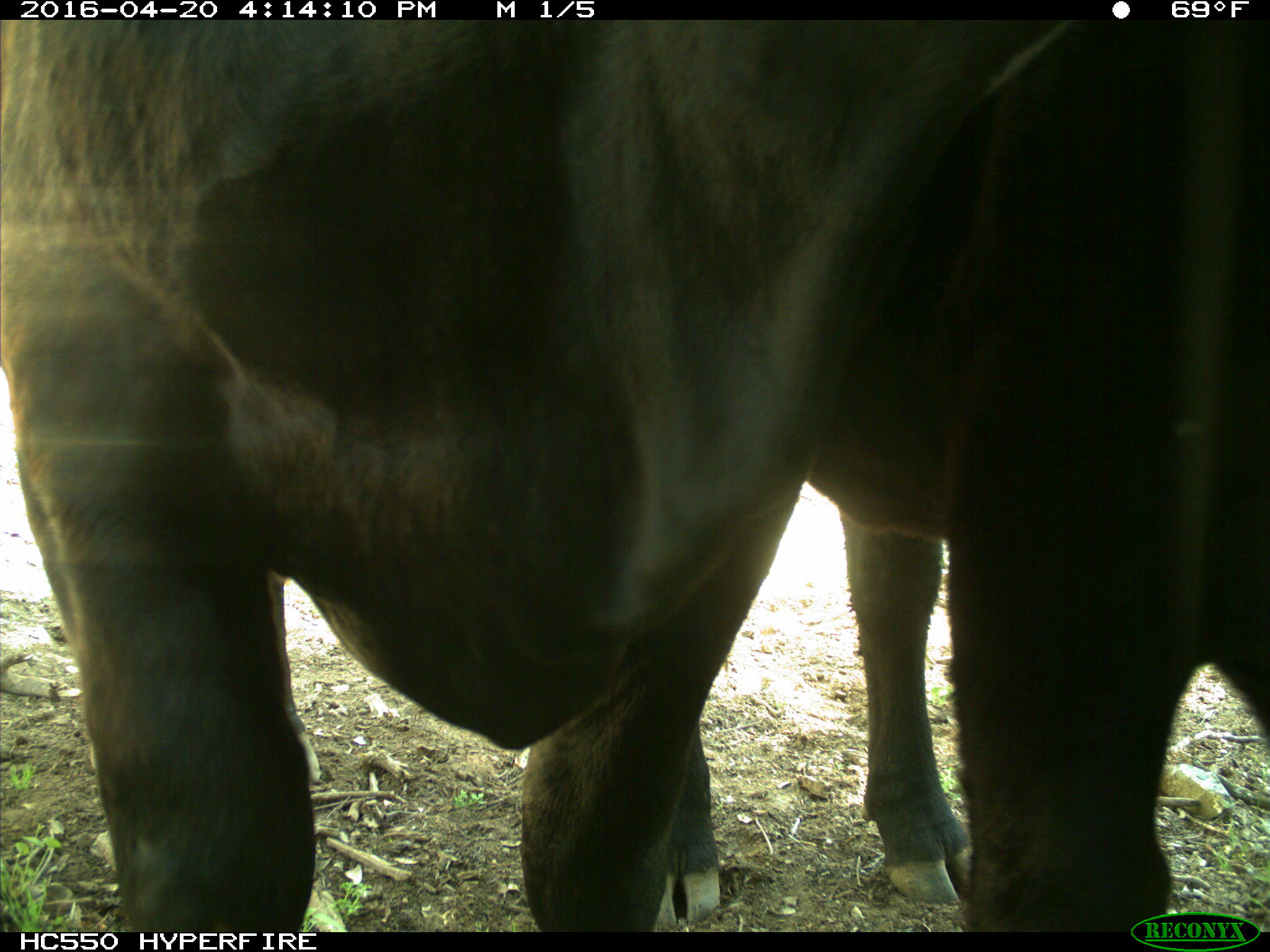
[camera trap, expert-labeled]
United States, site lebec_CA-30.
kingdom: Animalia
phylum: Chordata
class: Mammalia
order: Artiodactyla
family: Bovidae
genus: Bos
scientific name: Bos taurus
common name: domestic cow